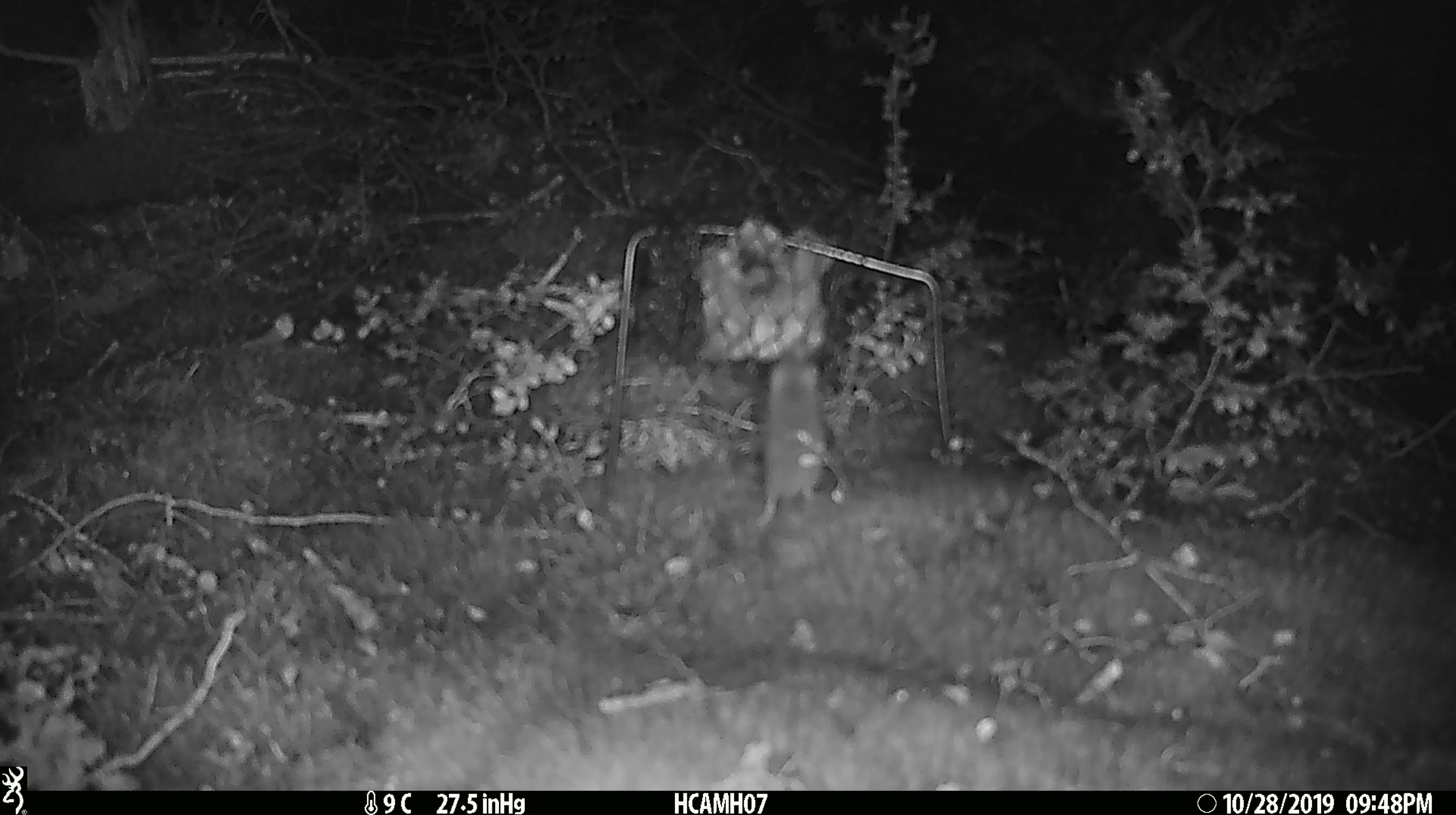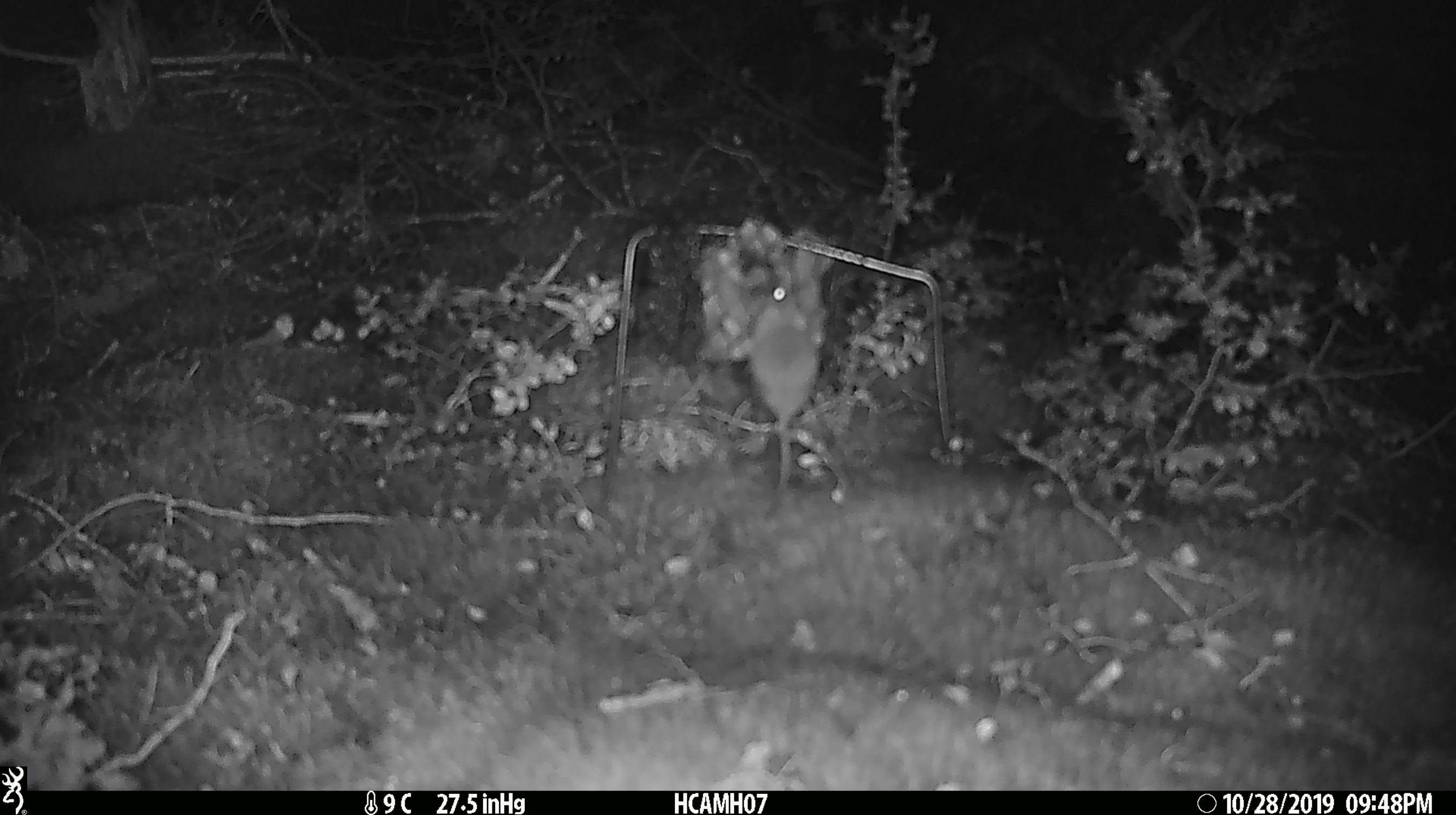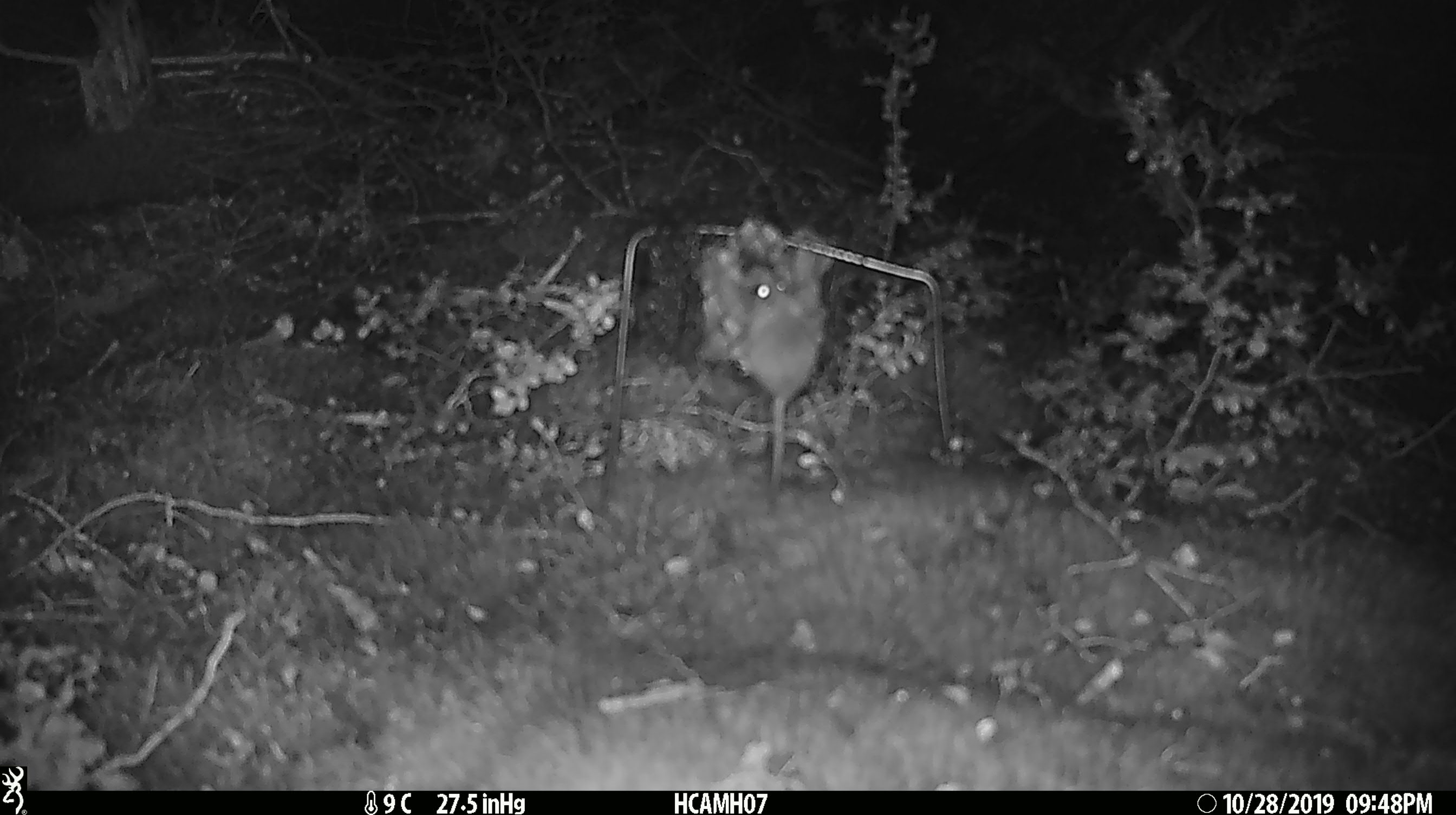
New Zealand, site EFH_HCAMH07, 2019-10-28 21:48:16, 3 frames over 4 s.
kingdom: Animalia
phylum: Chordata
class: Mammalia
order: Rodentia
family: Muridae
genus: Mus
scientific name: Mus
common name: mouse